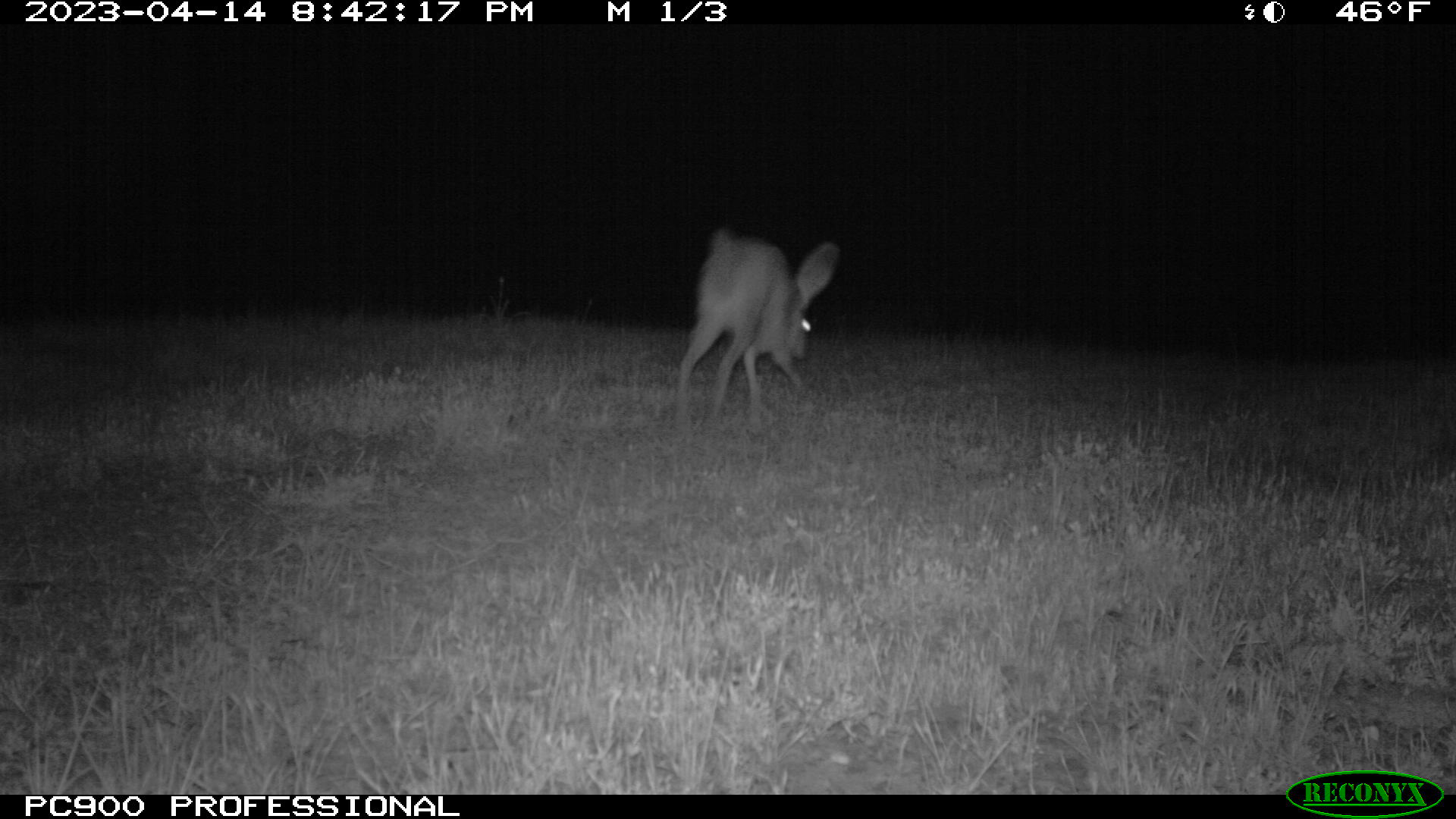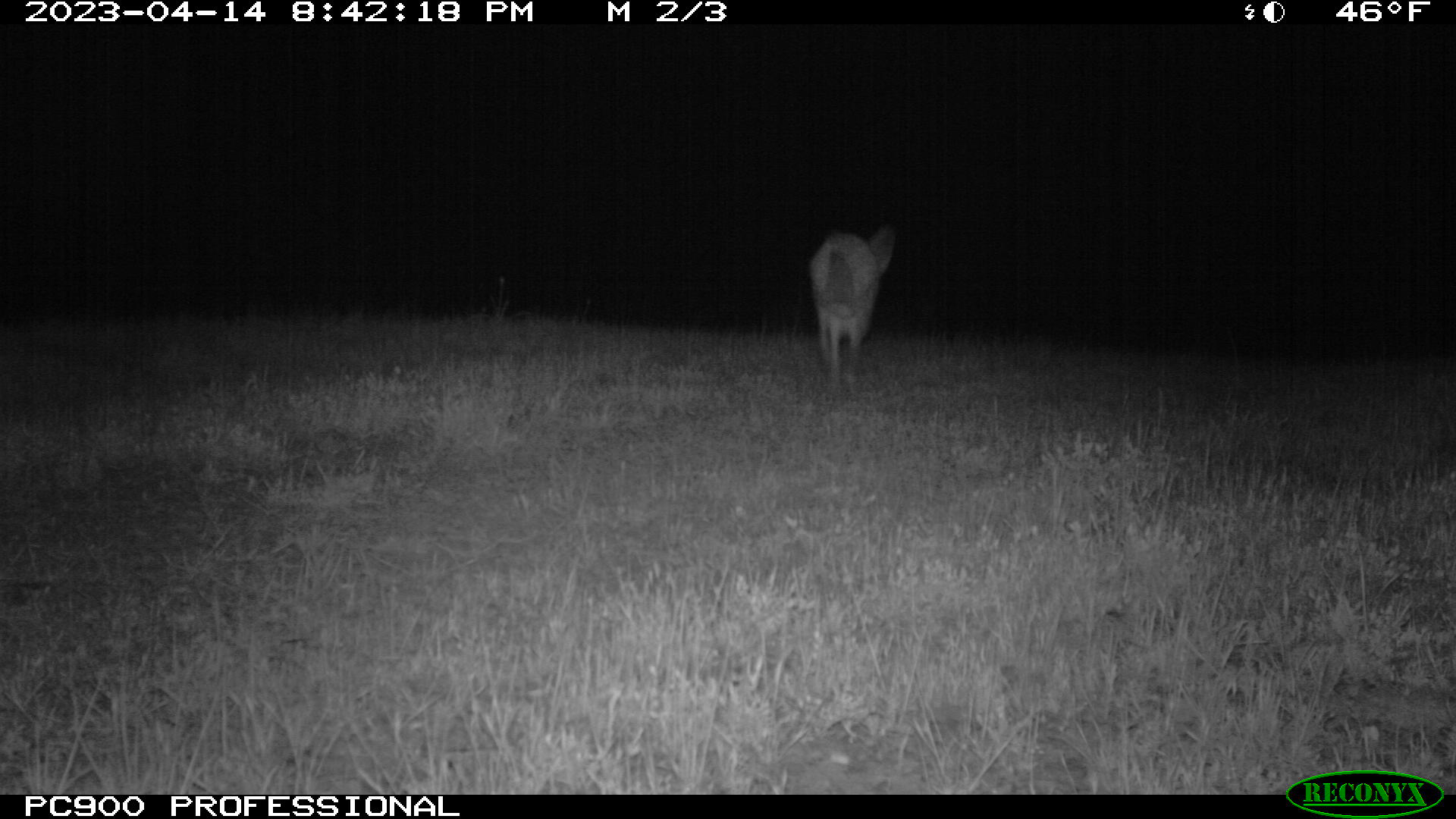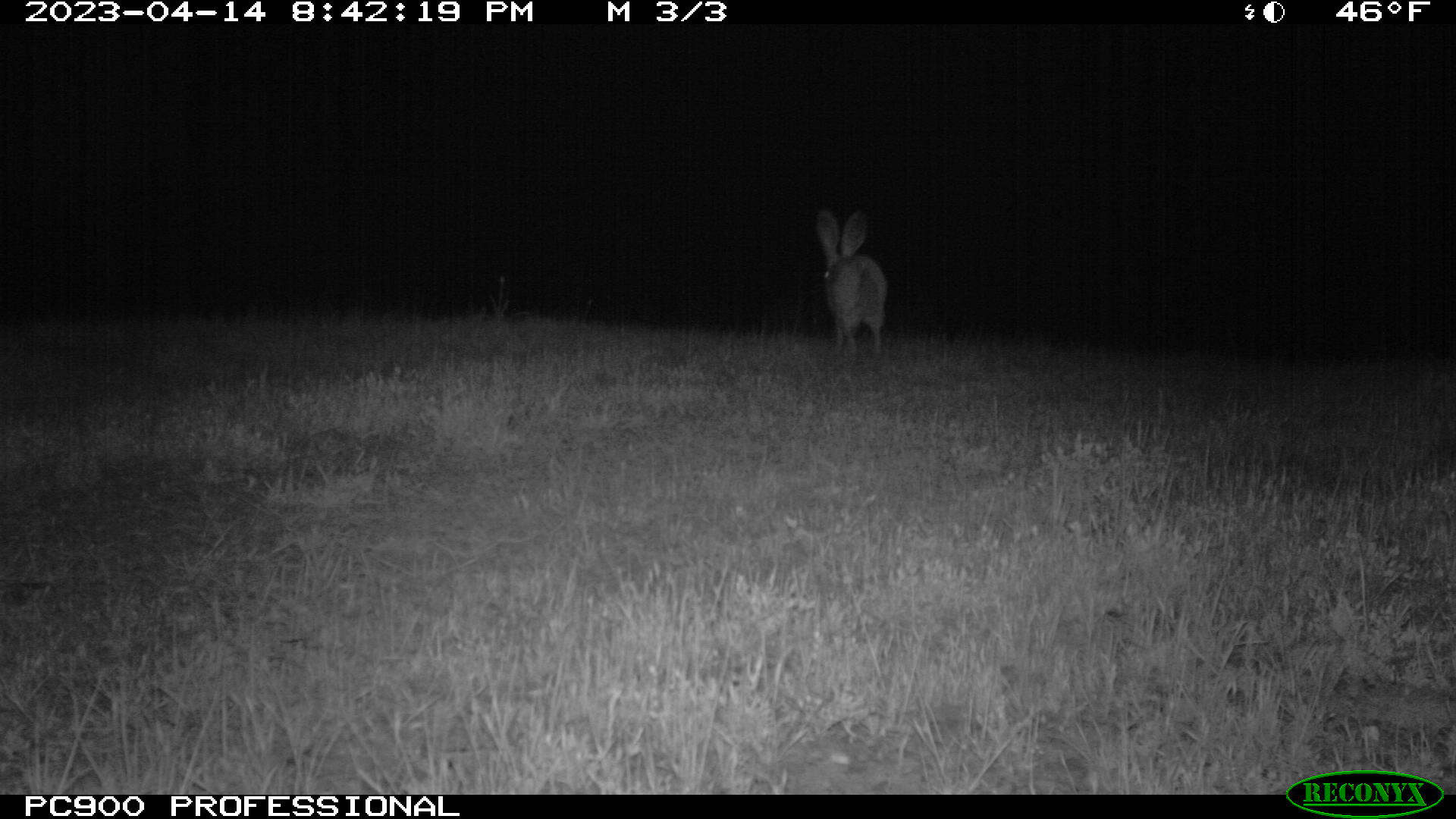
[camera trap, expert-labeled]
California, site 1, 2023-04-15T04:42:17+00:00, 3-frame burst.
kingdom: Animalia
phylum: Chordata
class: Mammalia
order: Lagomorpha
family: Leporidae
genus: Lepus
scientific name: Lepus californicus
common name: black-tailed jackrabbit